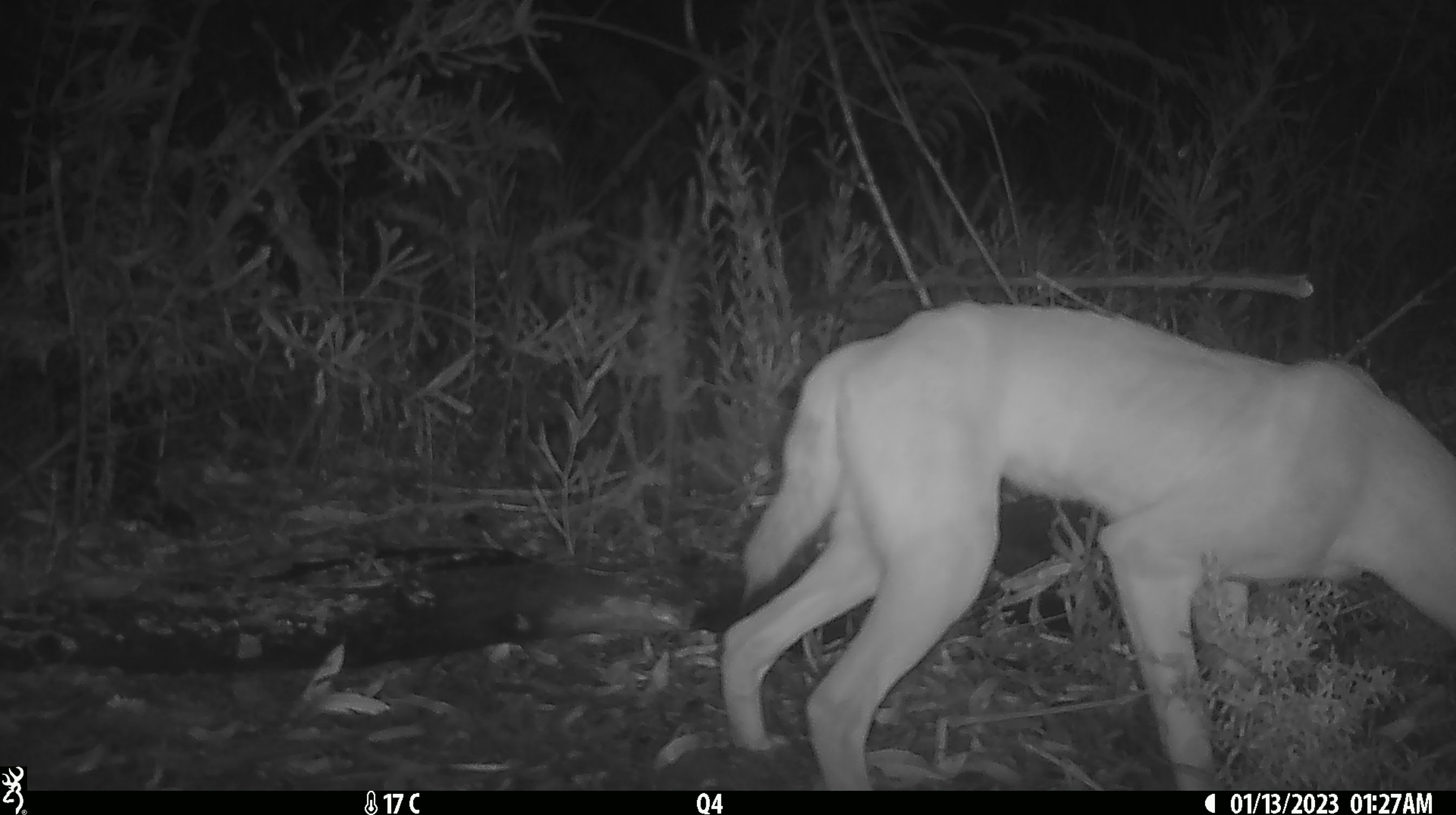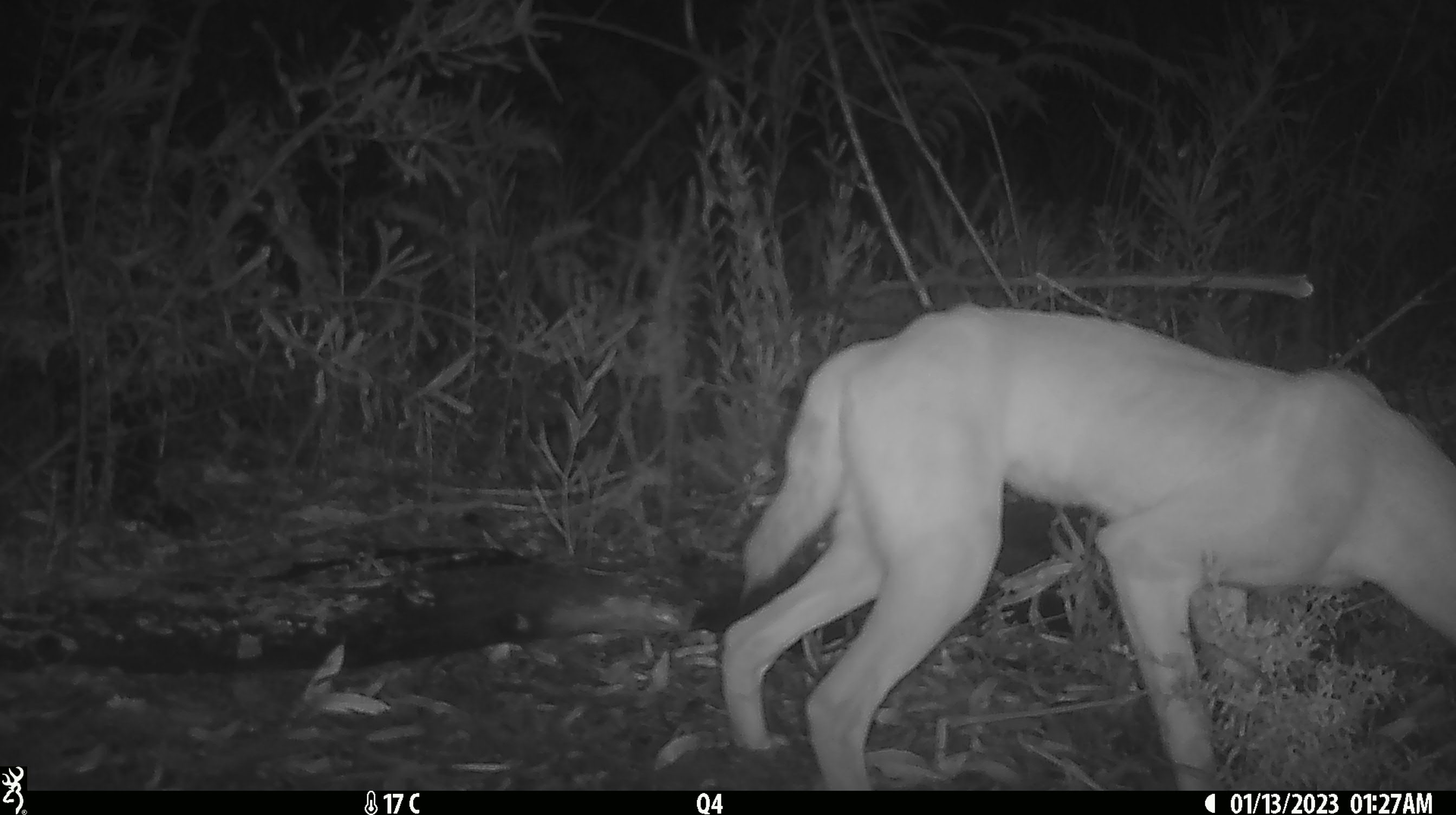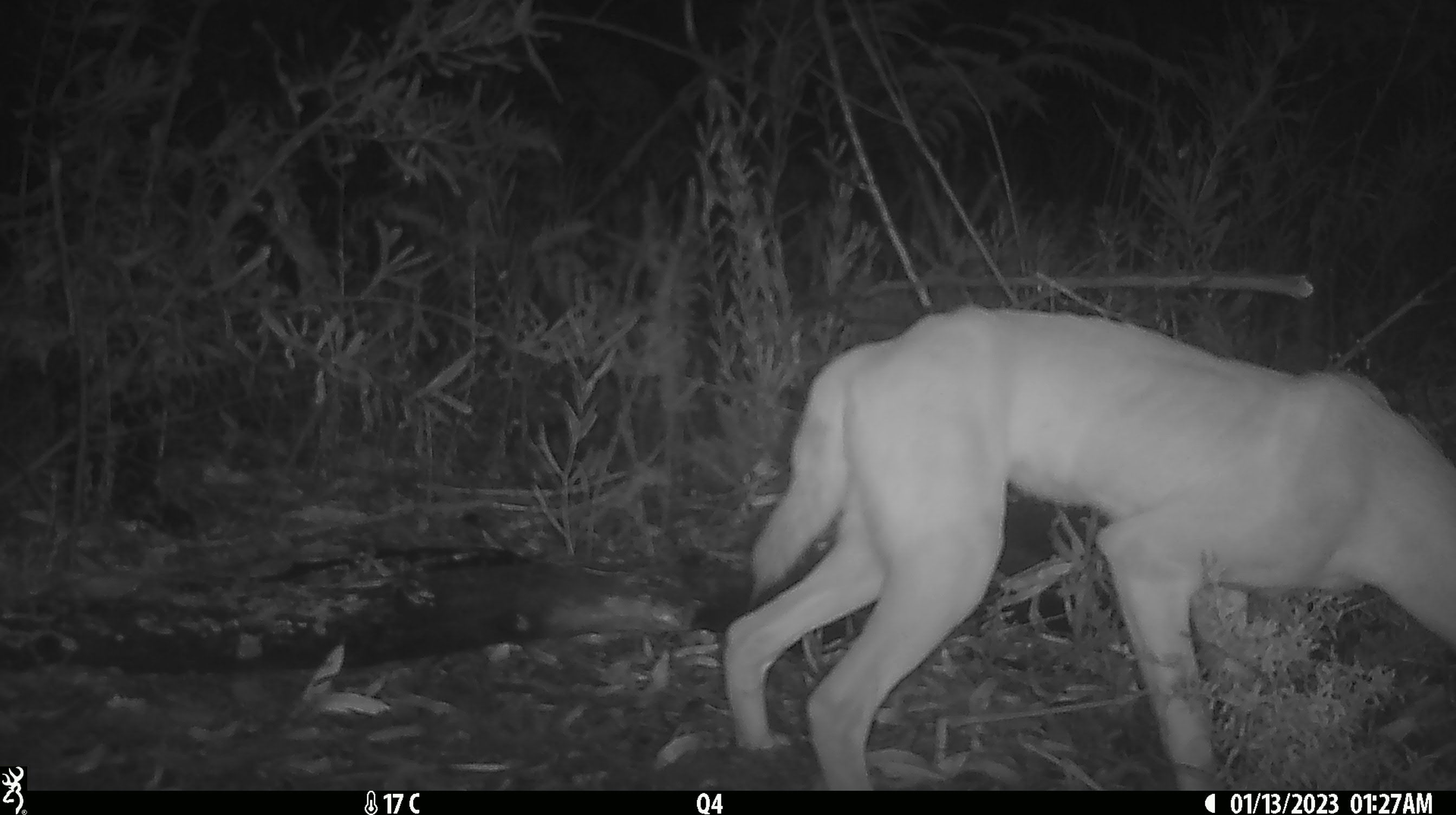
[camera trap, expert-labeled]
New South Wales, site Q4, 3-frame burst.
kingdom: Animalia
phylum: Chordata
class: Mammalia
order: Carnivora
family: Canidae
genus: Canis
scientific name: Canis familiaris dingo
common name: dingo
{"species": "dingo (Canis familiaris dingo)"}